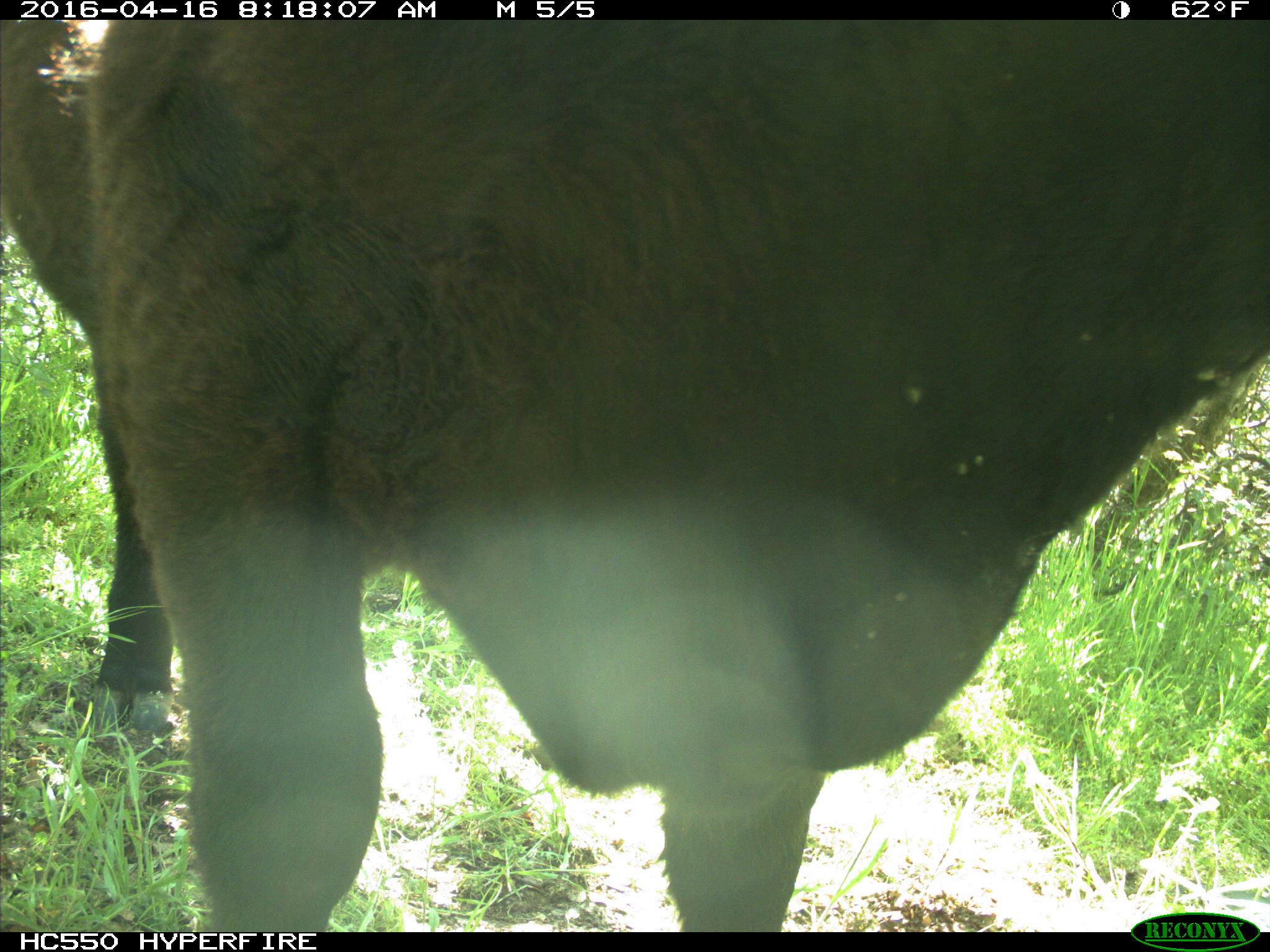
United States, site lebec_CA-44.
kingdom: Animalia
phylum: Chordata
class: Mammalia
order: Artiodactyla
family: Bovidae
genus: Bos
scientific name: Bos taurus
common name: domestic cow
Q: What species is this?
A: Bos taurus (domestic cow).